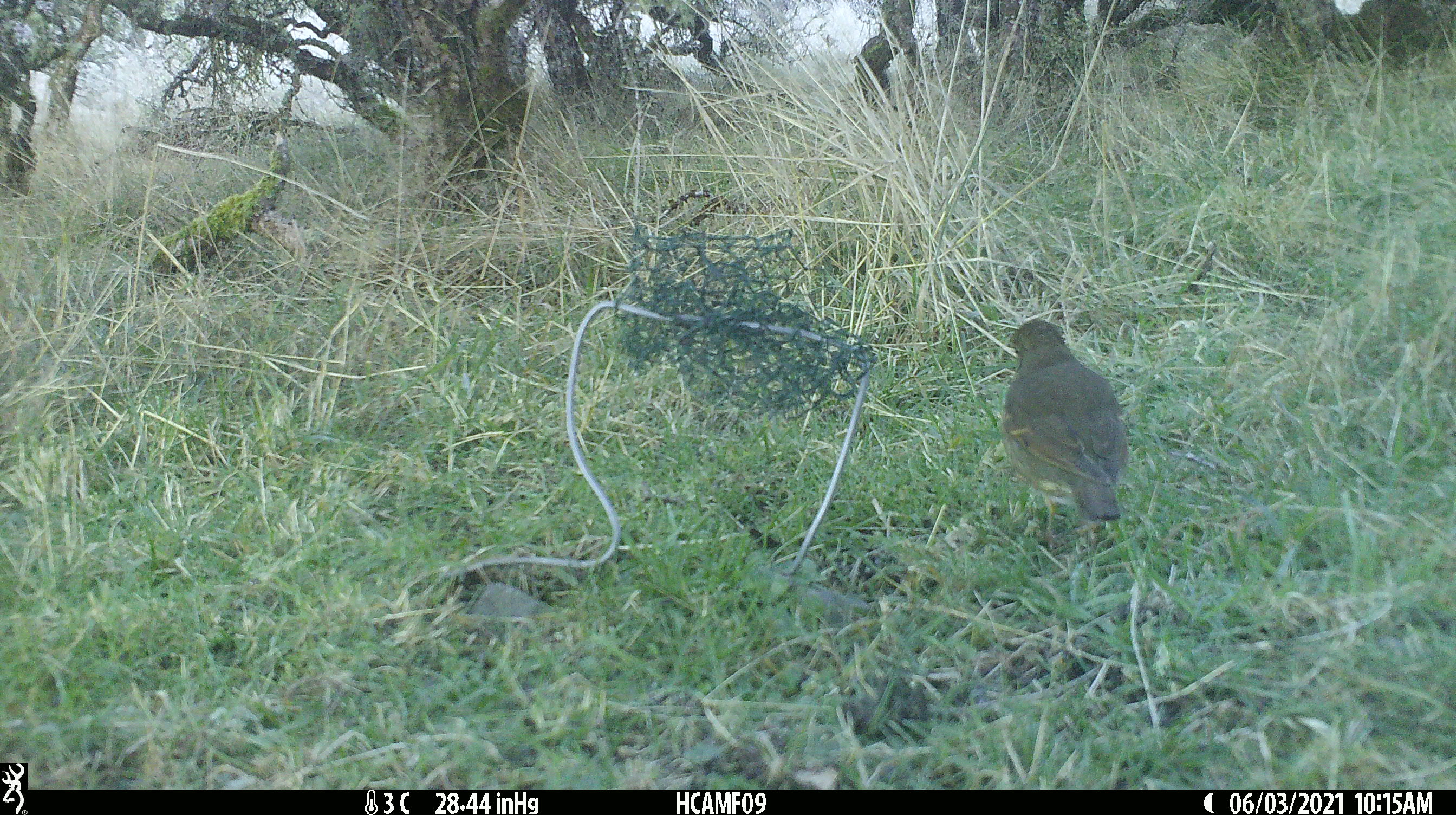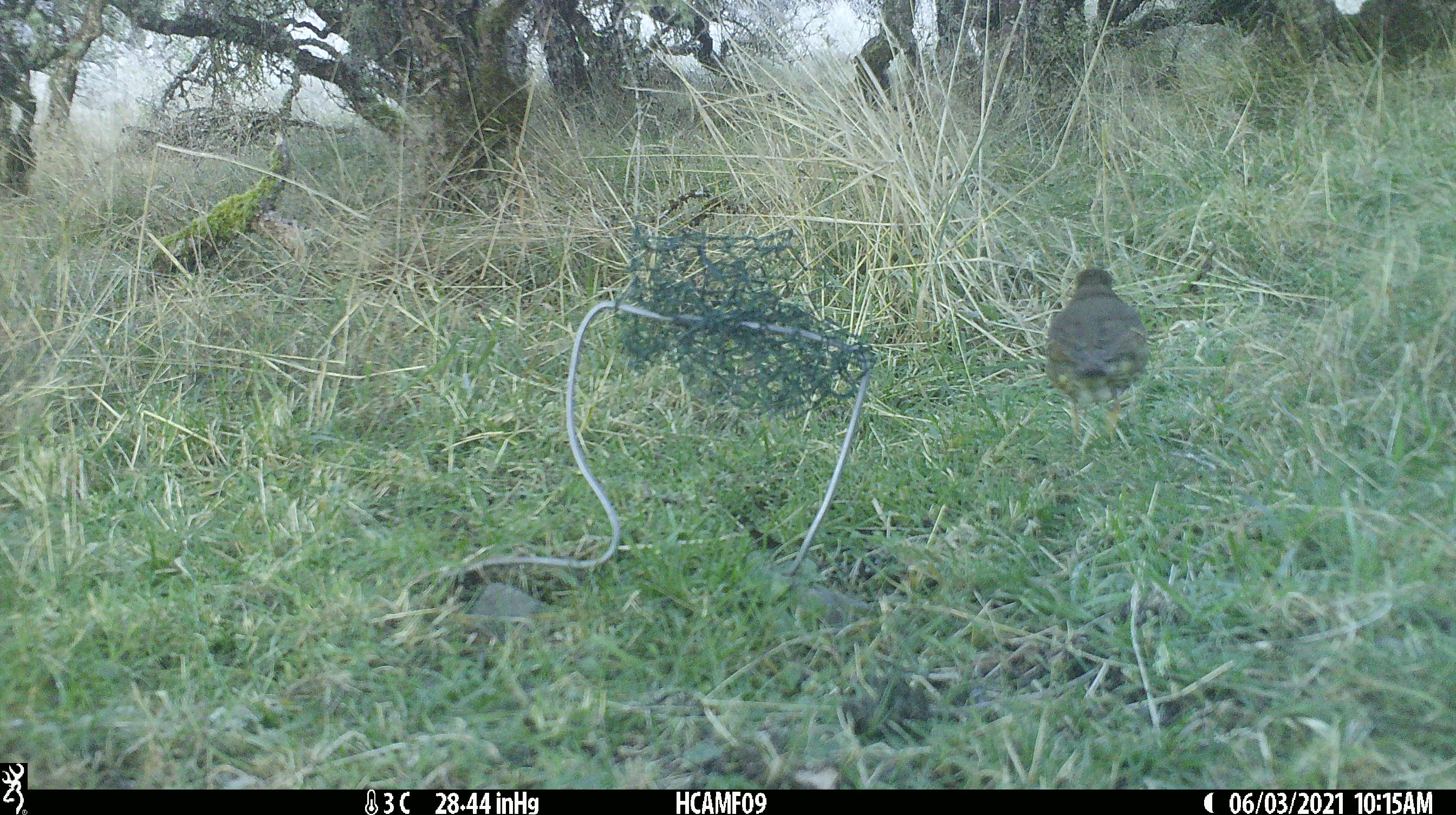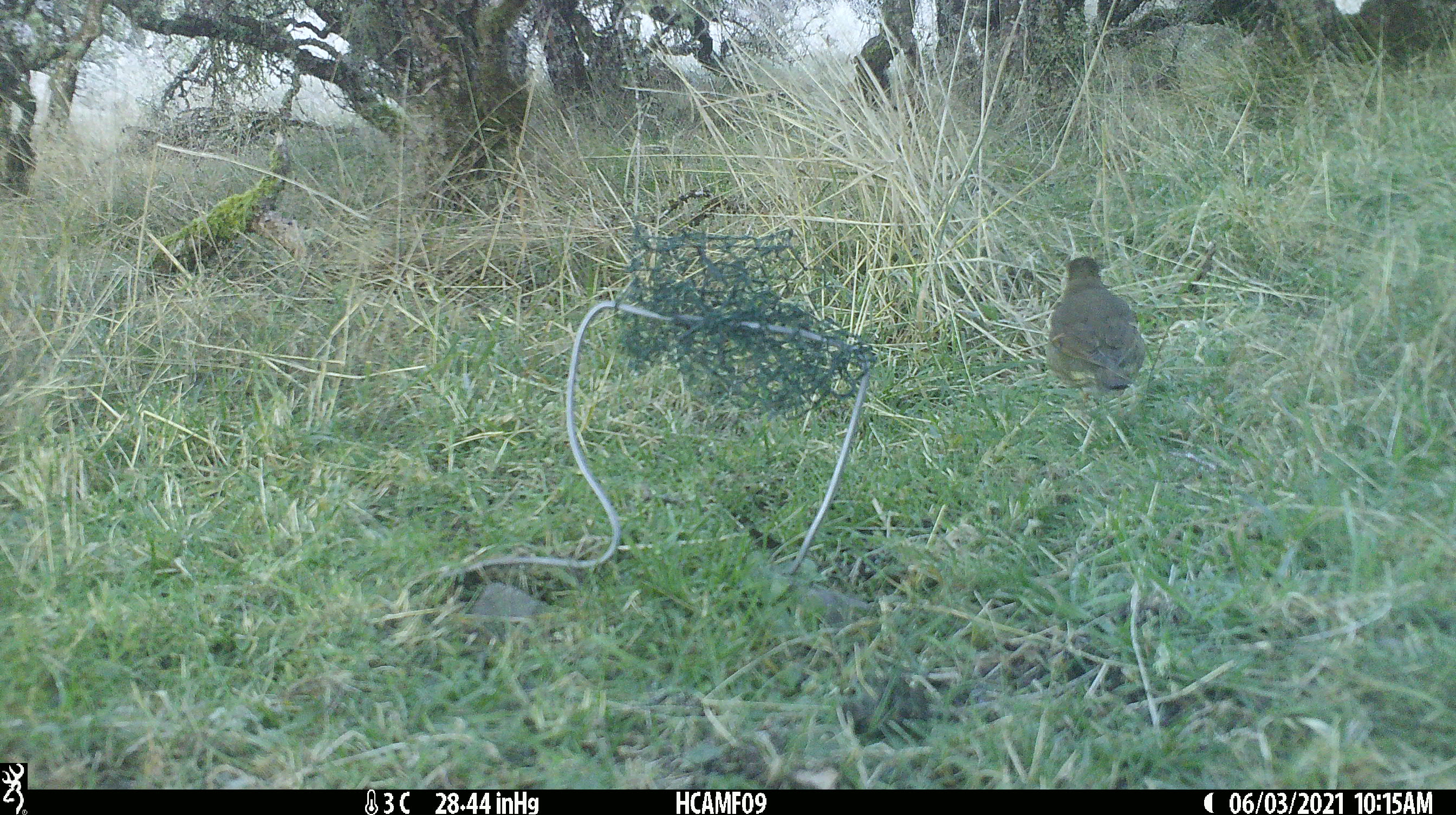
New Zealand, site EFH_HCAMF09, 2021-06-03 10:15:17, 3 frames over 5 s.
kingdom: Animalia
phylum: Chordata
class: Aves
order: Passeriformes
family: Turdidae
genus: Turdus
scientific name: Turdus philomelos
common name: song thrush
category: thrush